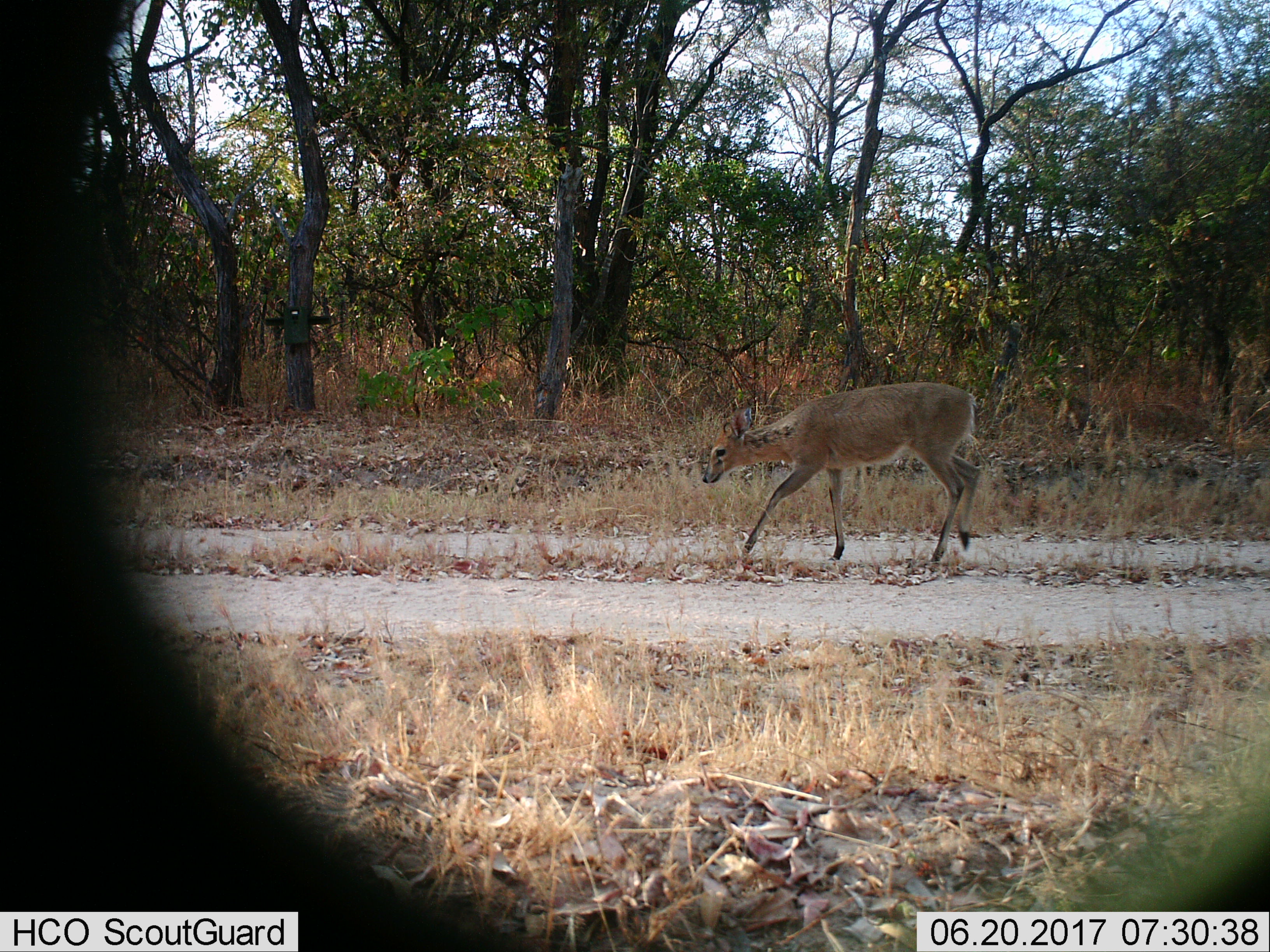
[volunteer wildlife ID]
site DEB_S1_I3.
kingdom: Animalia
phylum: Chordata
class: Mammalia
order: Artiodactyla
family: Bovidae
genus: Sylvicapra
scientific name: Sylvicapra grimmia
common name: common duiker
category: duikercommongrey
Duikercommongrey (common duiker) (Sylvicapra grimmia), count 1. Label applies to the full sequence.